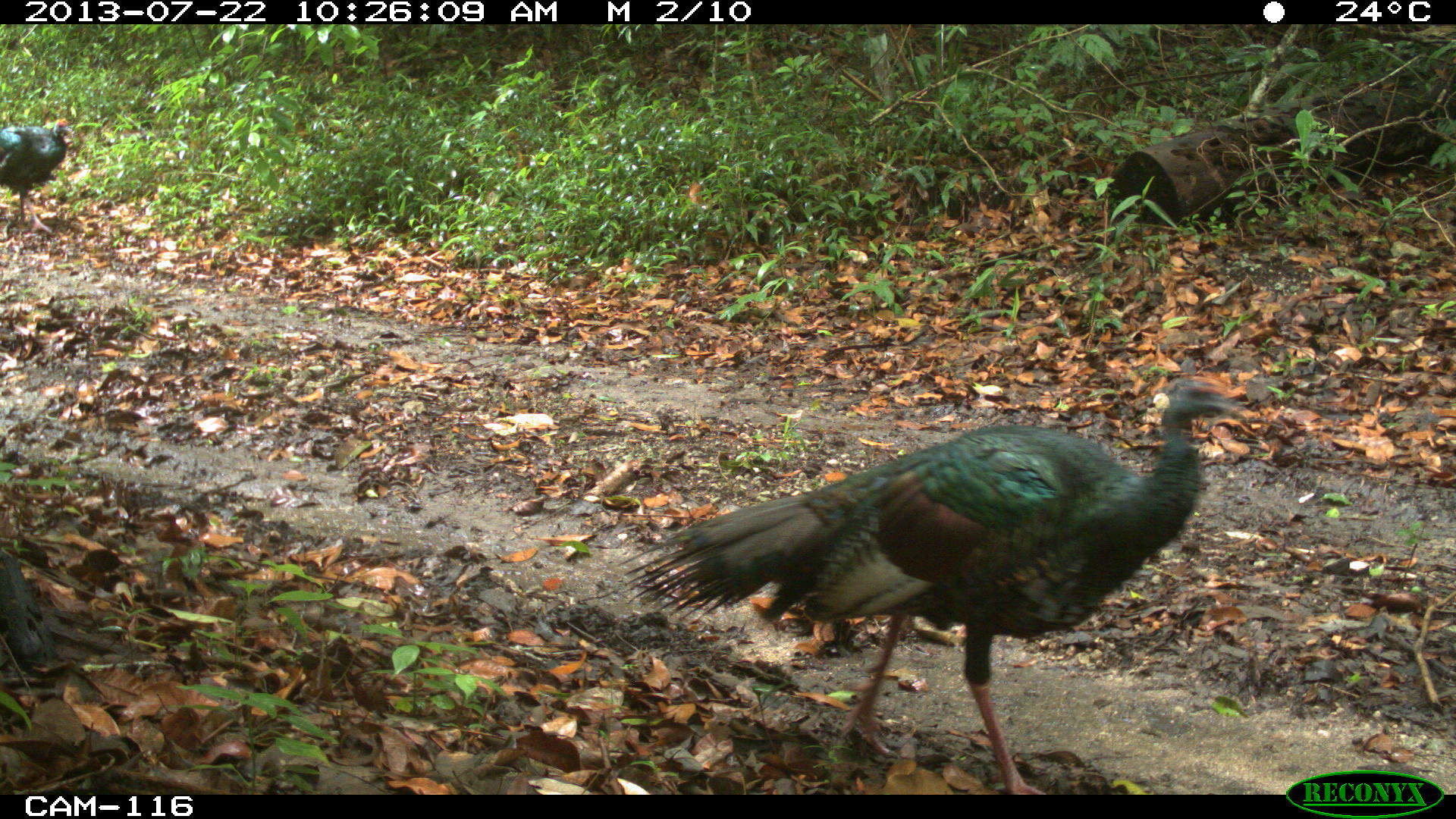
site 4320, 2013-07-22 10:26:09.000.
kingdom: Animalia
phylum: Chordata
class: Aves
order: Galliformes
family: Phasianidae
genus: Meleagris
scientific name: Meleagris ocellata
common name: ocellated turkey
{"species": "Meleagris ocellata (ocellated turkey)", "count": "2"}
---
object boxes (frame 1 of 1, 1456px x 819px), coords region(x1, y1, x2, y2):
meleagris ocellata: region(616, 377, 1246, 793); region(0, 117, 74, 235)